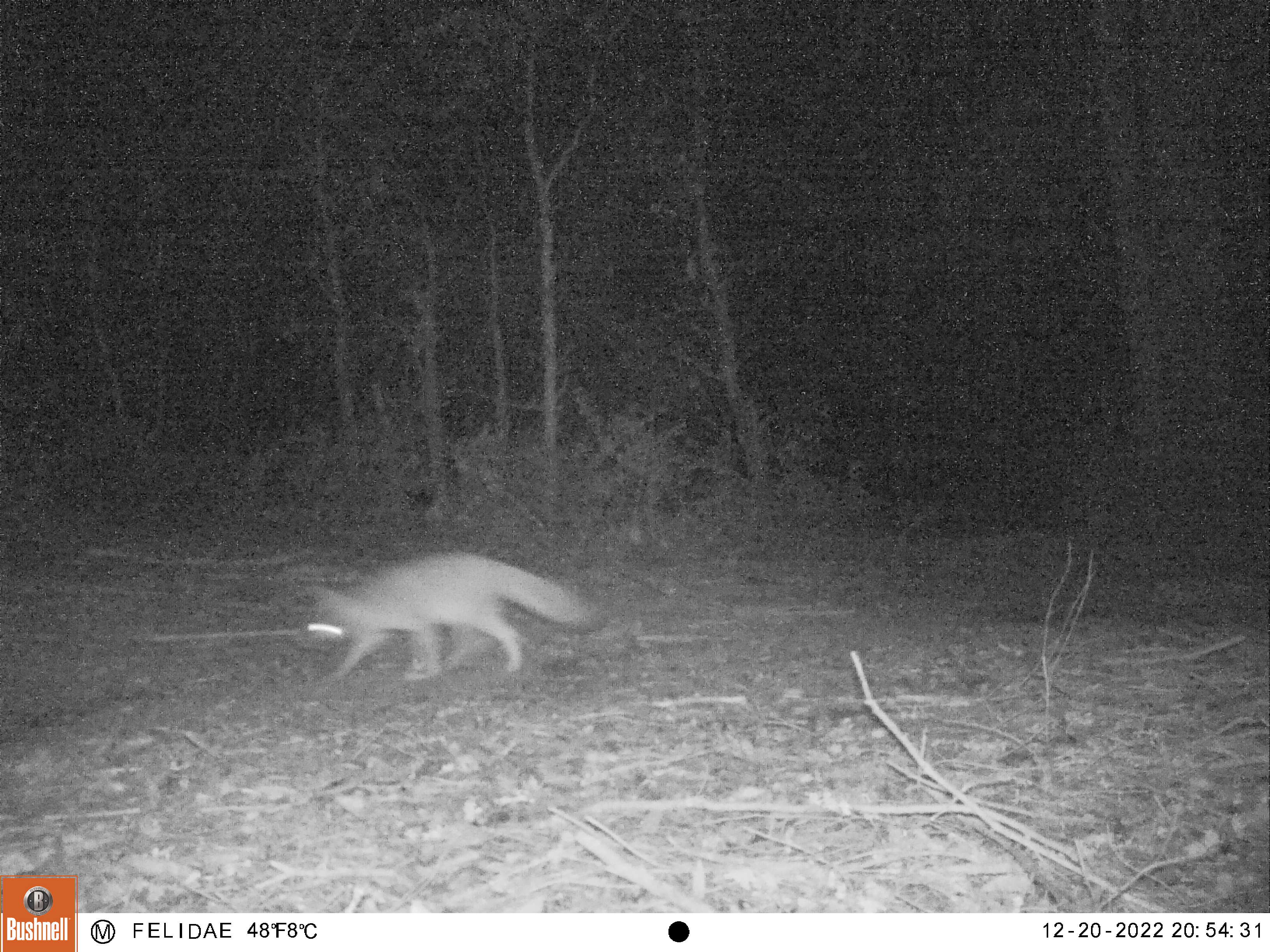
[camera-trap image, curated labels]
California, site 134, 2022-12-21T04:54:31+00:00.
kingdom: Animalia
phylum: Chordata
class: Mammalia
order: Carnivora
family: Canidae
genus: Urocyon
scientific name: Urocyon cinereoargenteus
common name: gray fox